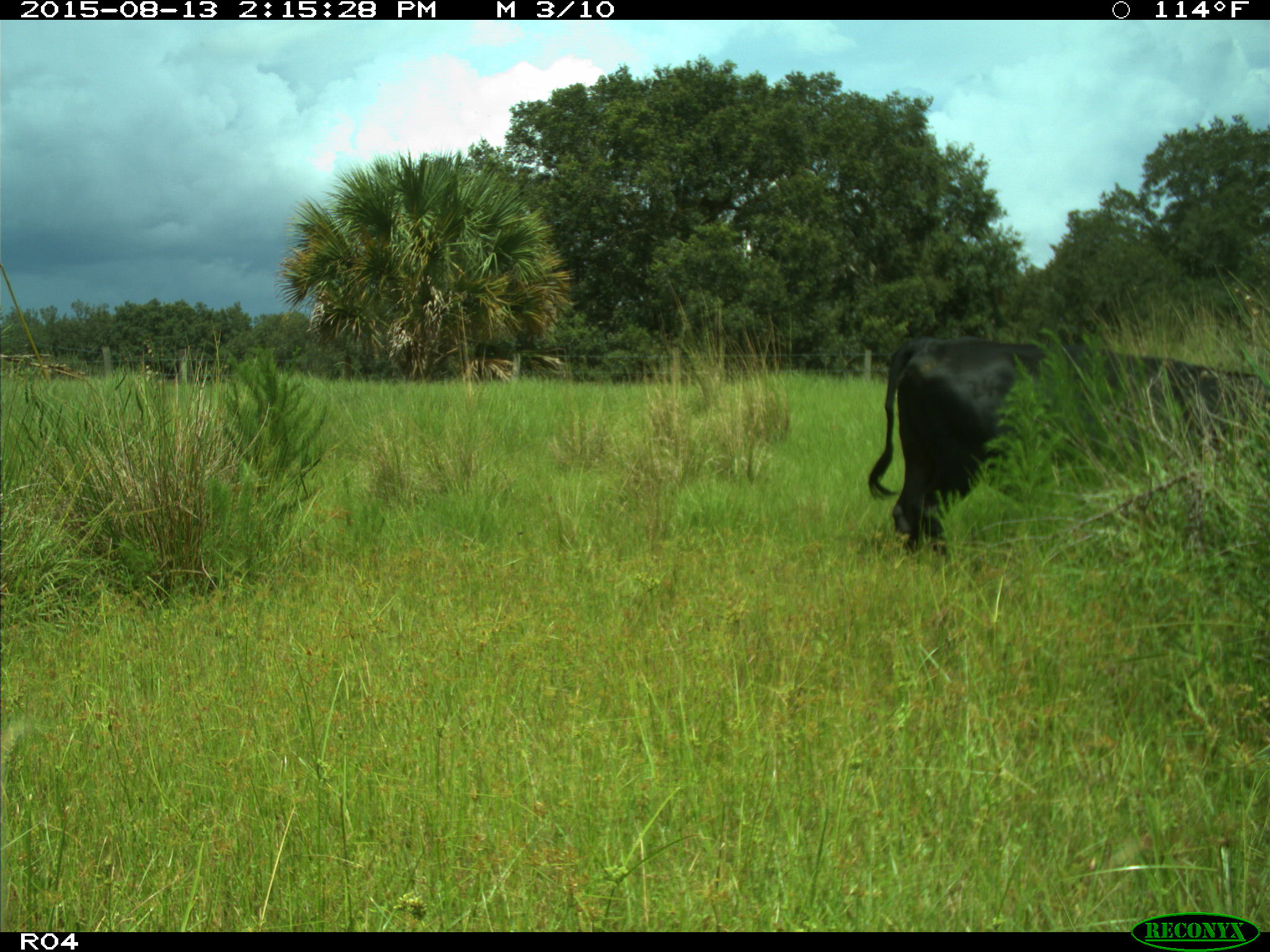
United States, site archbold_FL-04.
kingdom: Animalia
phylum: Chordata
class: Mammalia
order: Artiodactyla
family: Bovidae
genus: Bos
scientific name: Bos taurus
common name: domestic cow